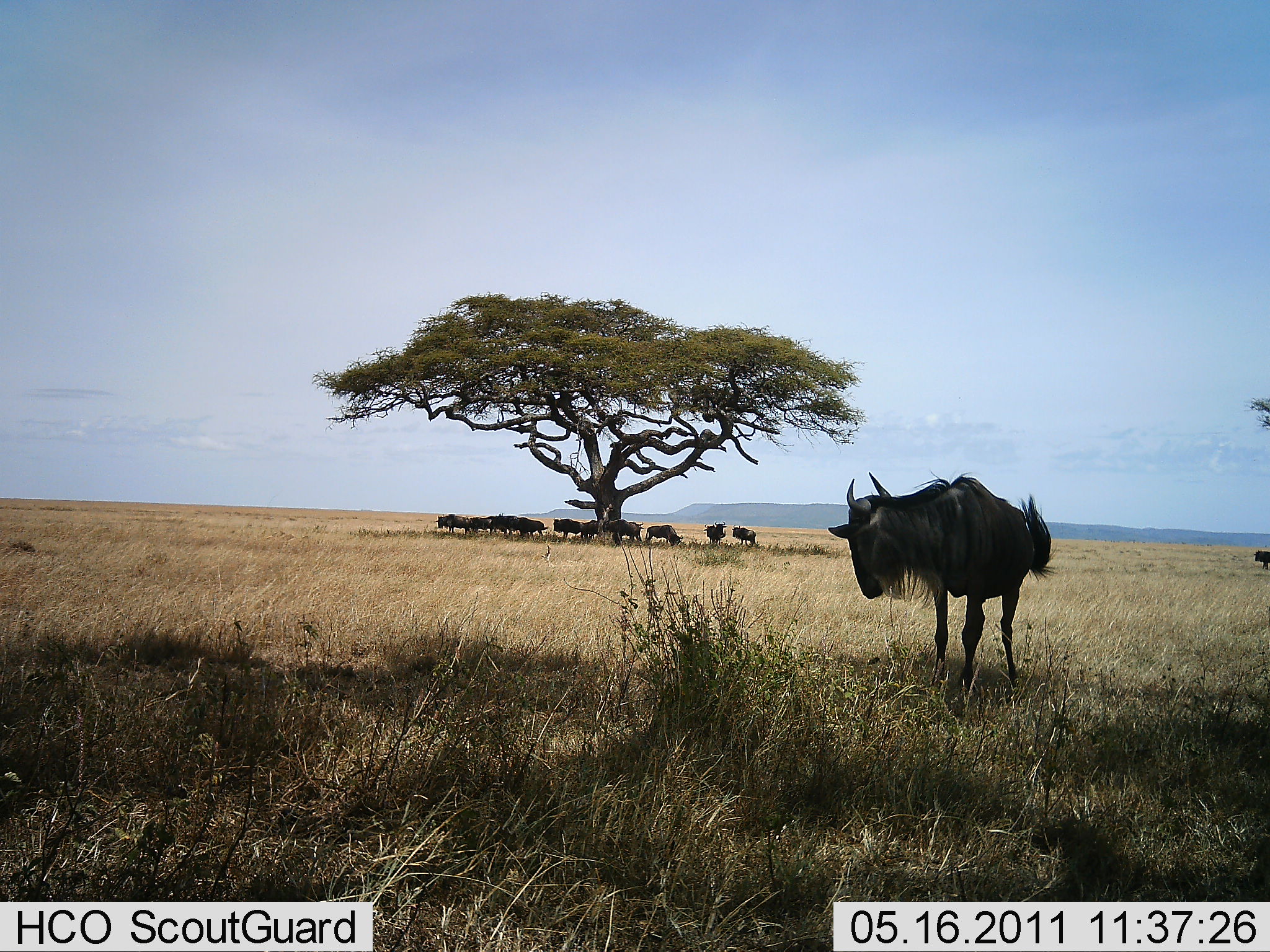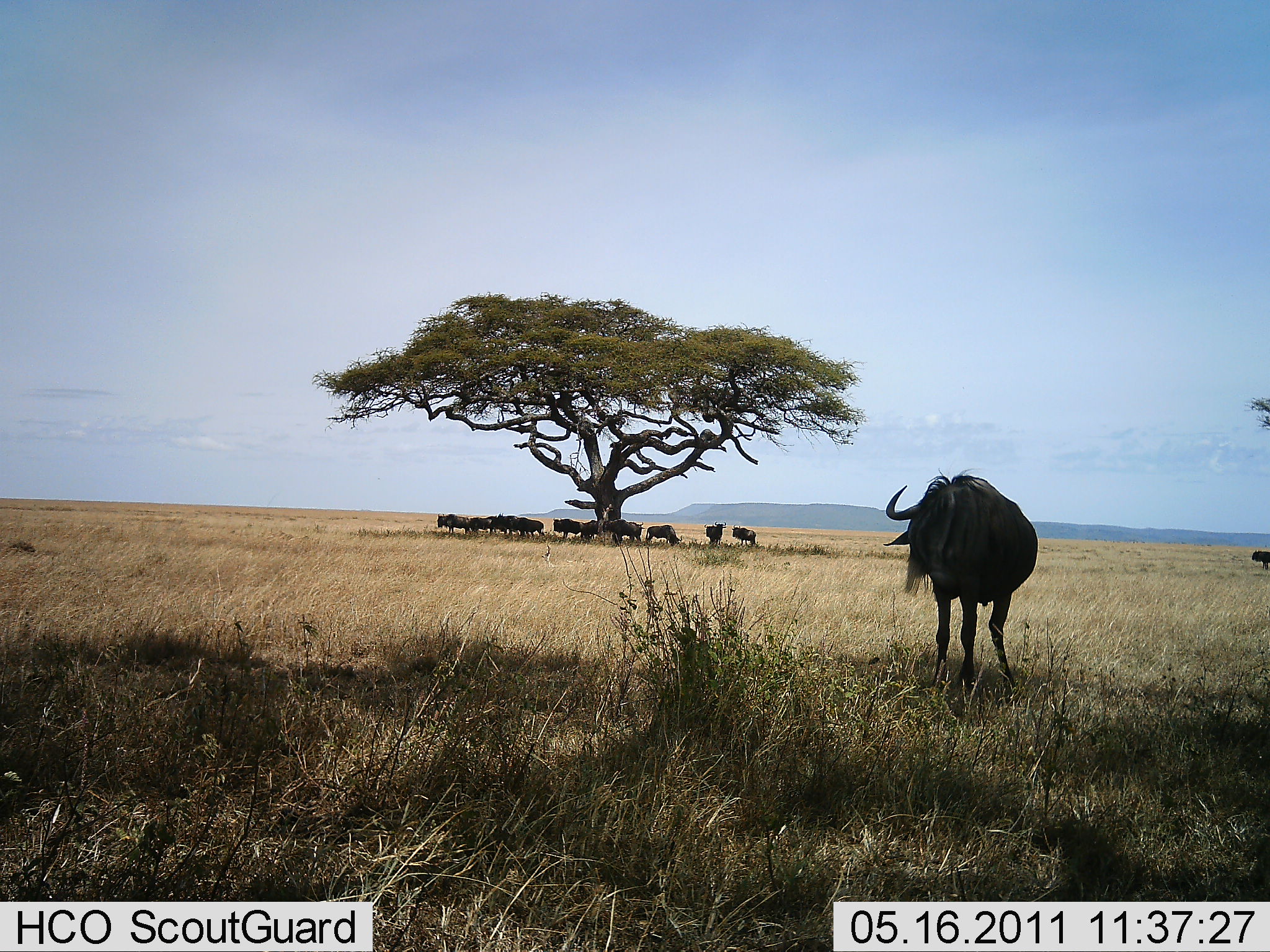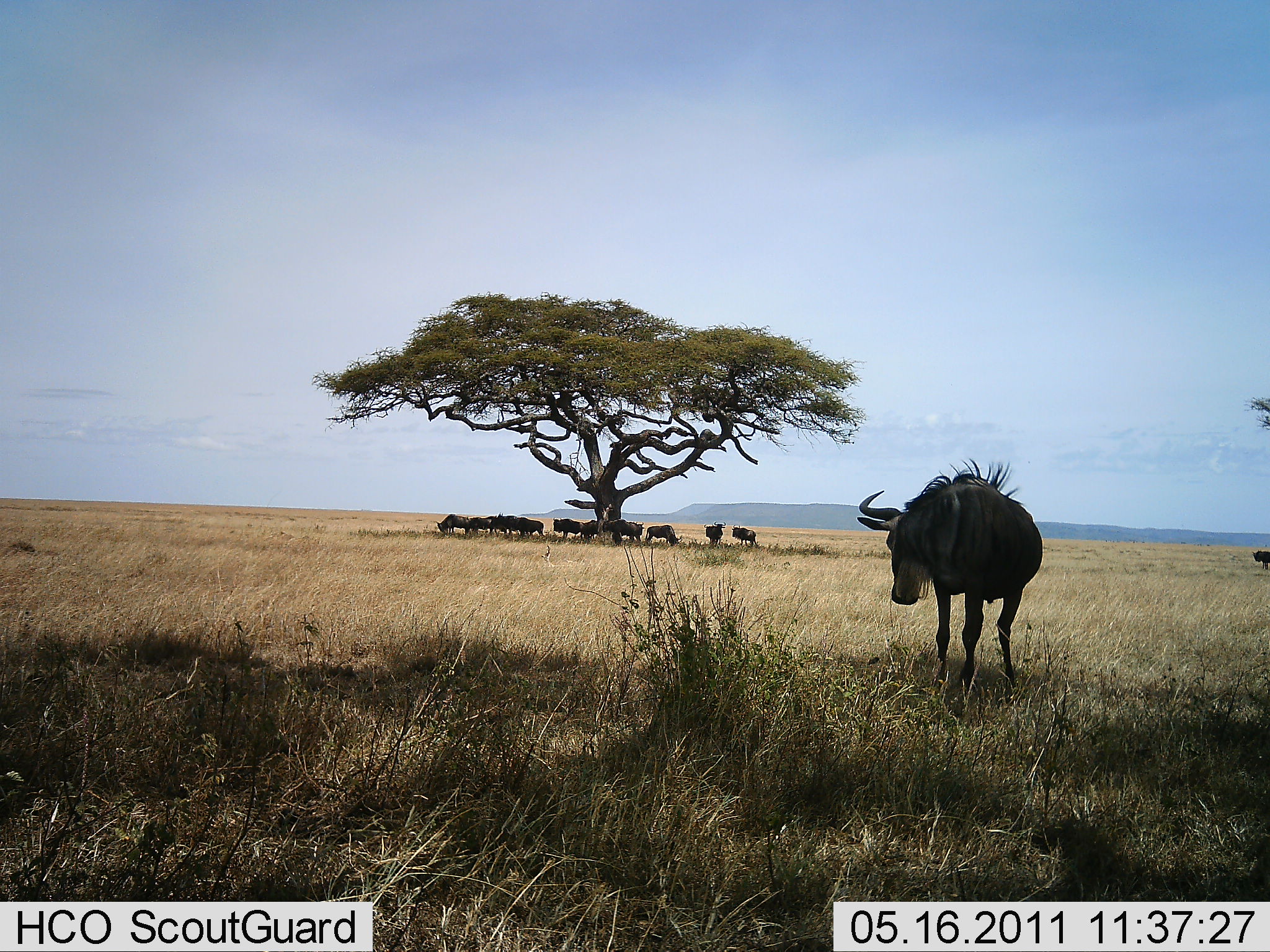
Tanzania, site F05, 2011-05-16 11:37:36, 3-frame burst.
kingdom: Animalia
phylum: Chordata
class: Mammalia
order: Artiodactyla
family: Bovidae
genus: Connochaetes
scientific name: Connochaetes taurinus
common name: blue wildebeest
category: wildebeest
Wildebeest (blue wildebeest) (Connochaetes taurinus), count 11-50. Behavior (volunteer vote fractions): standing 75%, resting 42%, moving 8%, interacting 0%. Young present (vote fraction): 0%. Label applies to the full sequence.